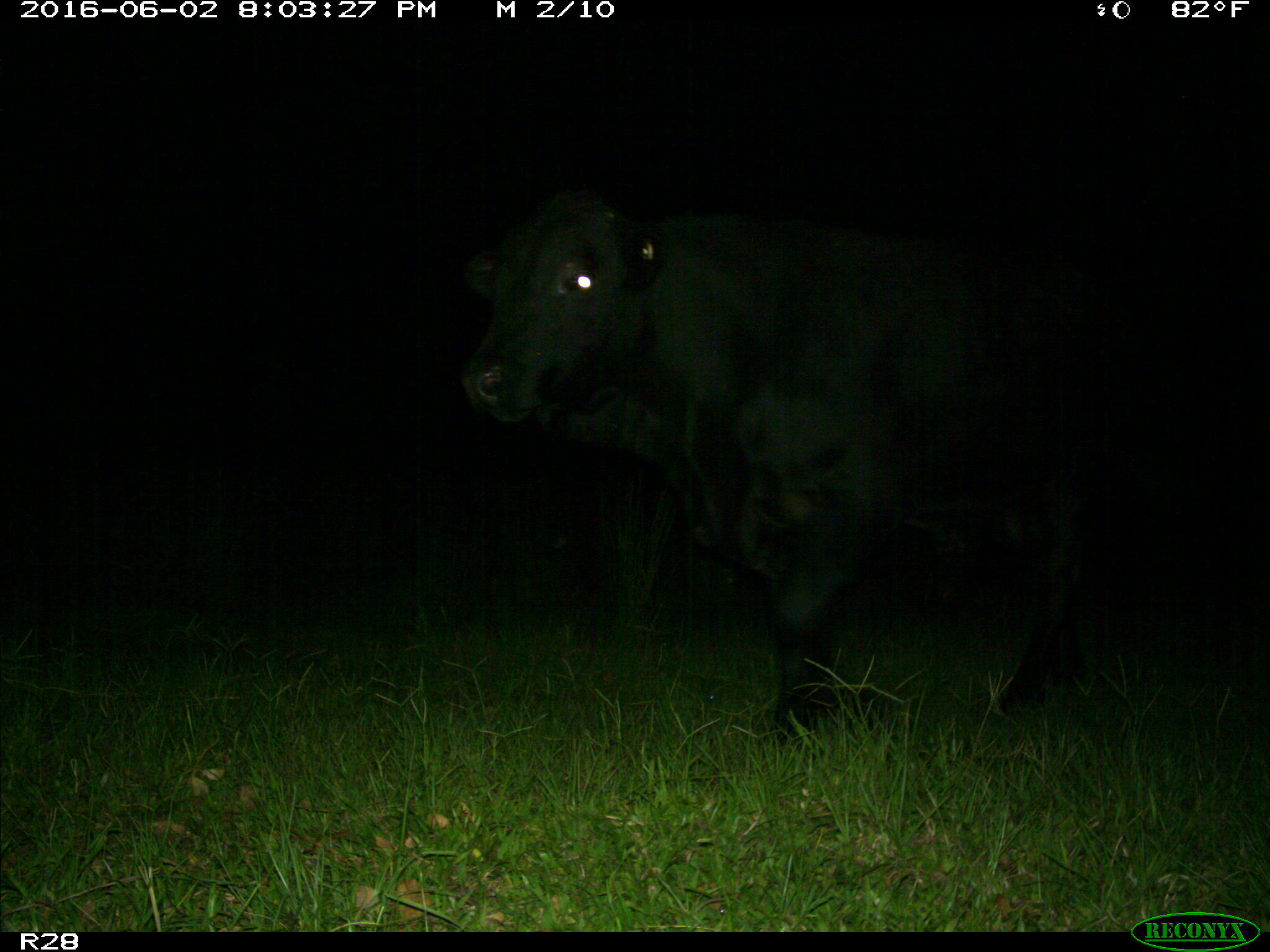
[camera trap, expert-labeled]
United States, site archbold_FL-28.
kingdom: Animalia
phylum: Chordata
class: Mammalia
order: Artiodactyla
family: Bovidae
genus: Bos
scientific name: Bos taurus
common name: domestic cow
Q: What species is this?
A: Bos taurus (domestic cow).